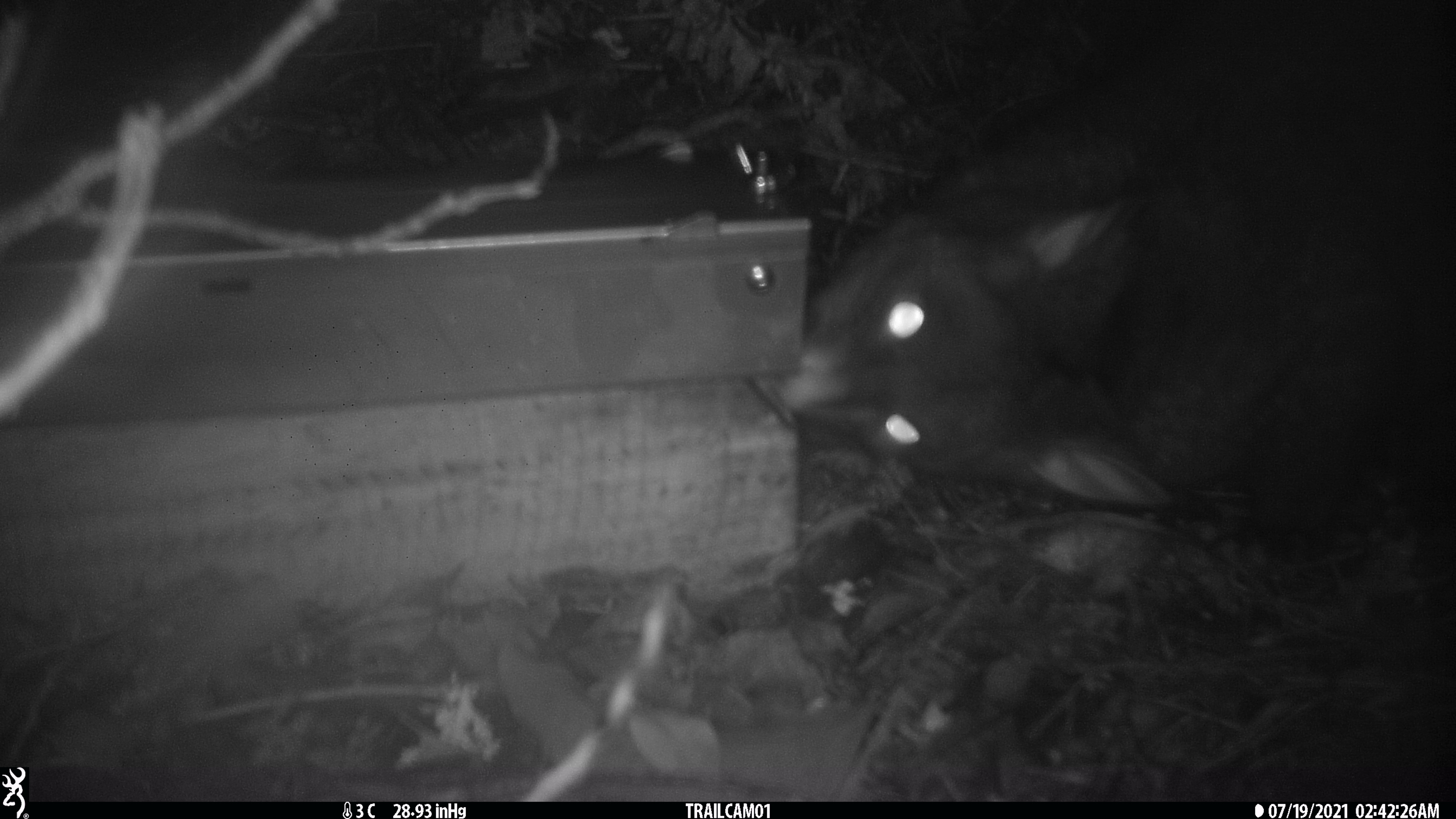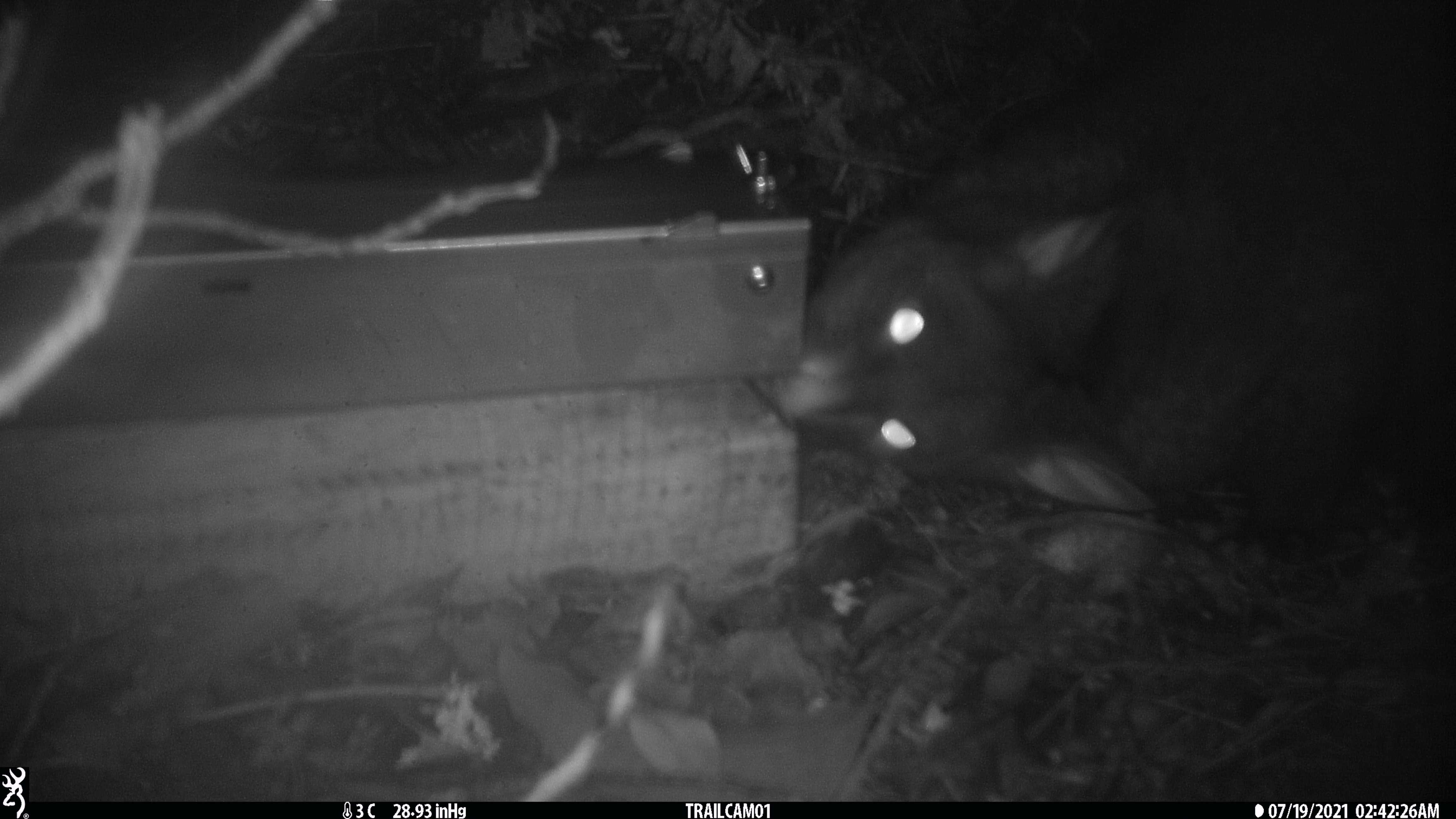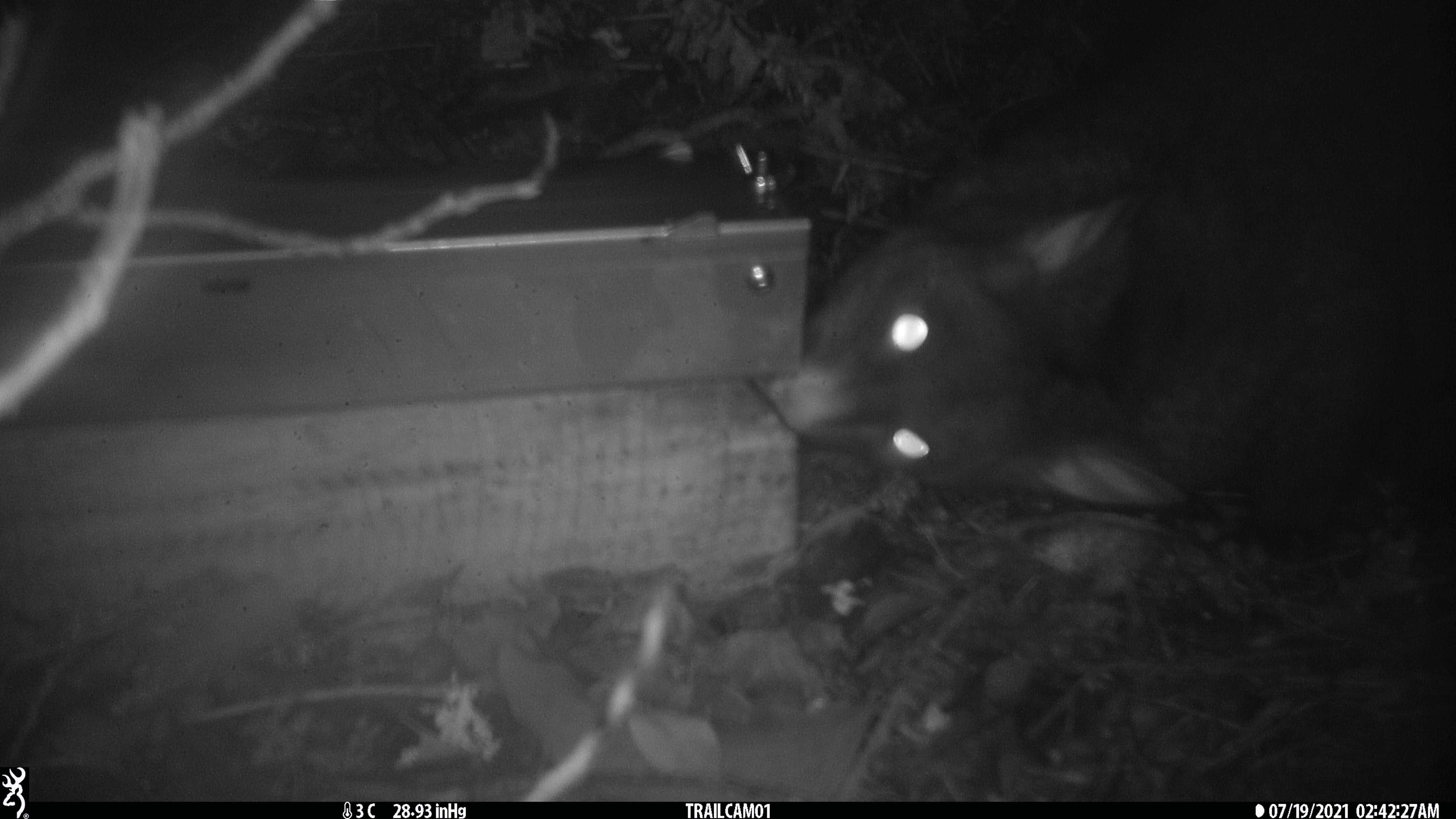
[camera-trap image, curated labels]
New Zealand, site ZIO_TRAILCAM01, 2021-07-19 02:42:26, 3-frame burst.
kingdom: Animalia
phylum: Chordata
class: Mammalia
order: Diprotodontia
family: Phalangeridae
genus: Trichosurus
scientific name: Trichosurus vulpecula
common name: common brushtail possum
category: possum